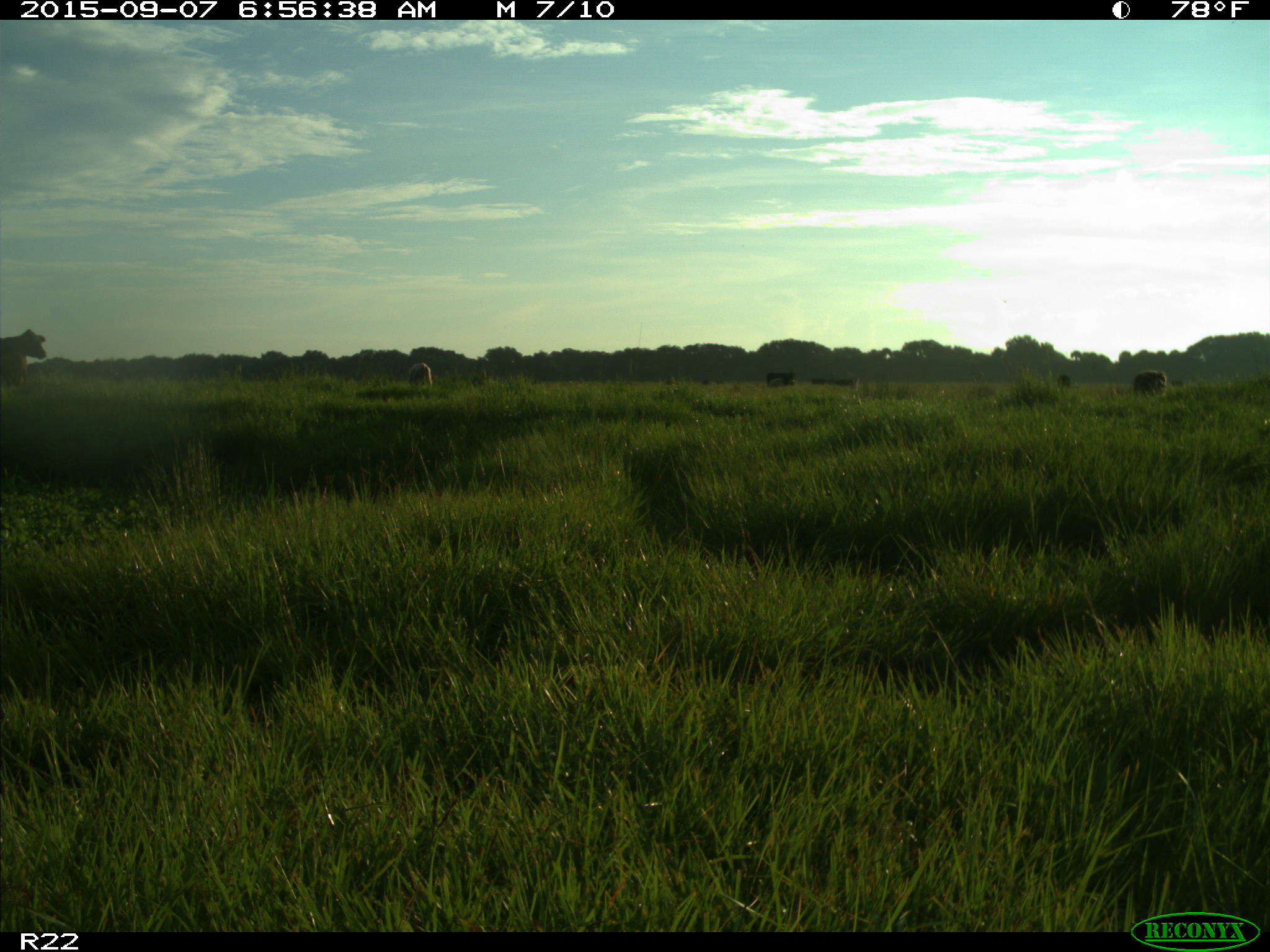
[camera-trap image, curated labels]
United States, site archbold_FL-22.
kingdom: Animalia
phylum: Chordata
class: Mammalia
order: Artiodactyla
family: Bovidae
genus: Bos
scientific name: Bos taurus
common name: domestic cow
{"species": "Bos taurus (domestic cow)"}